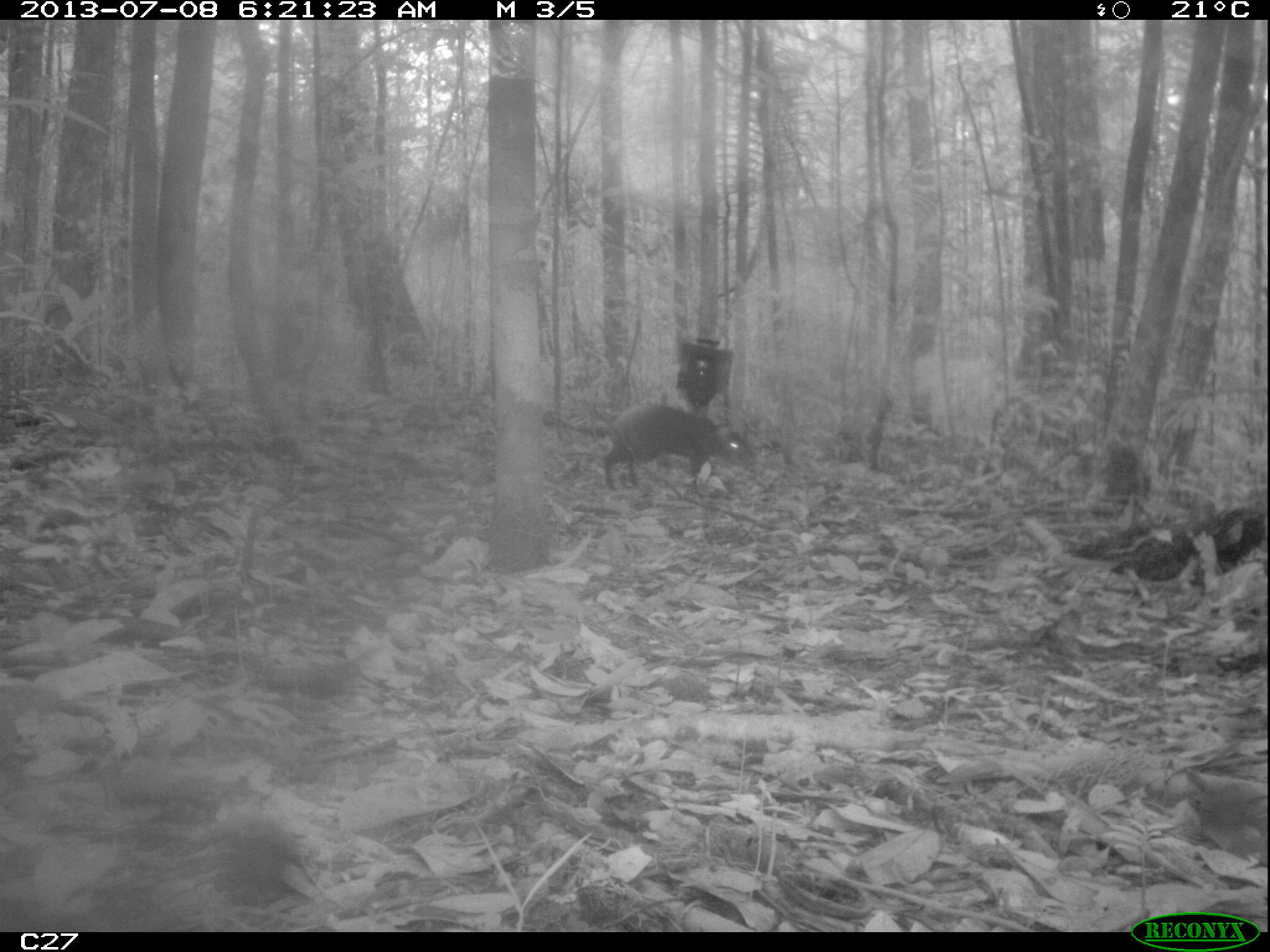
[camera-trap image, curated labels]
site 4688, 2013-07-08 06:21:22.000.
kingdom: Animalia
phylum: Chordata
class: Mammalia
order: Rodentia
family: Dasyproctidae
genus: Dasyprocta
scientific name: Dasyprocta leporina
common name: red-rumped agouti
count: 1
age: adult